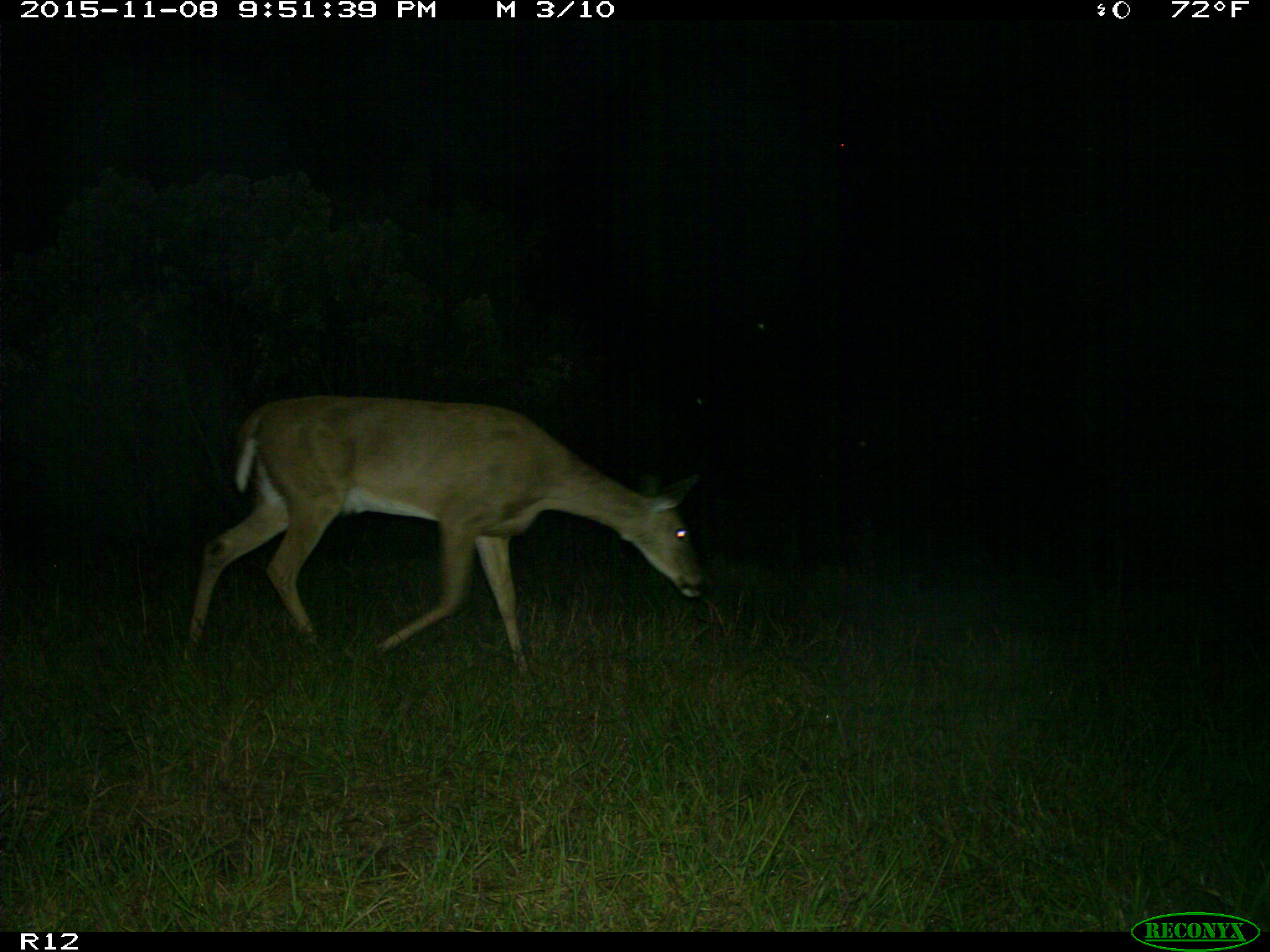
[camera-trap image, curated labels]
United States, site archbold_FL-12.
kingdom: Animalia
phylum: Chordata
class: Mammalia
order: Artiodactyla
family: Cervidae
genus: Odocoileus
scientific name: Odocoileus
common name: deer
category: unidentified deer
Unidentified deer (deer) (Odocoileus).